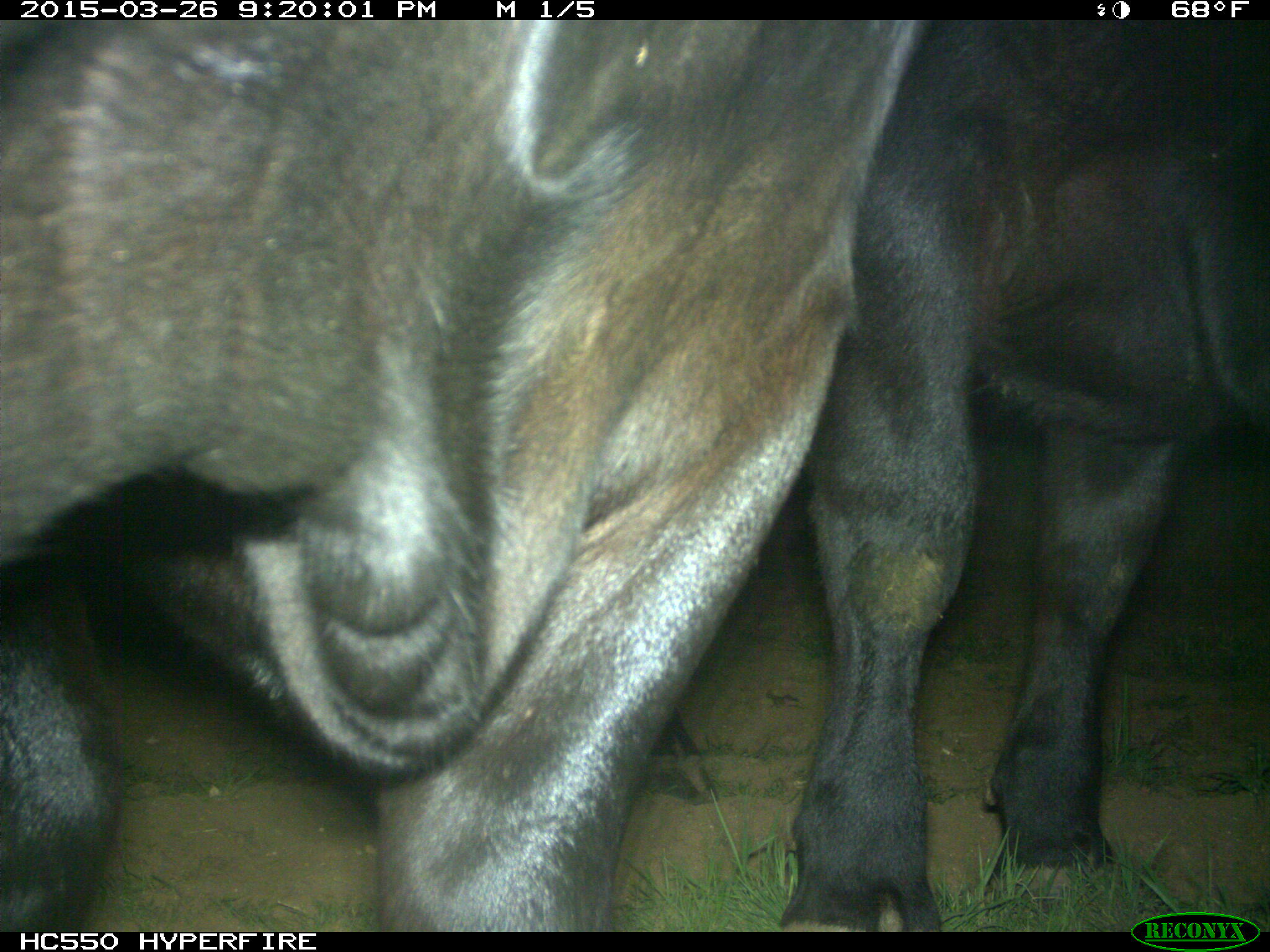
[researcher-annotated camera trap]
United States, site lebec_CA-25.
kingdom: Animalia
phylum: Chordata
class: Mammalia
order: Artiodactyla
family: Bovidae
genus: Bos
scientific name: Bos taurus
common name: domestic cow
Bos taurus (domestic cow).